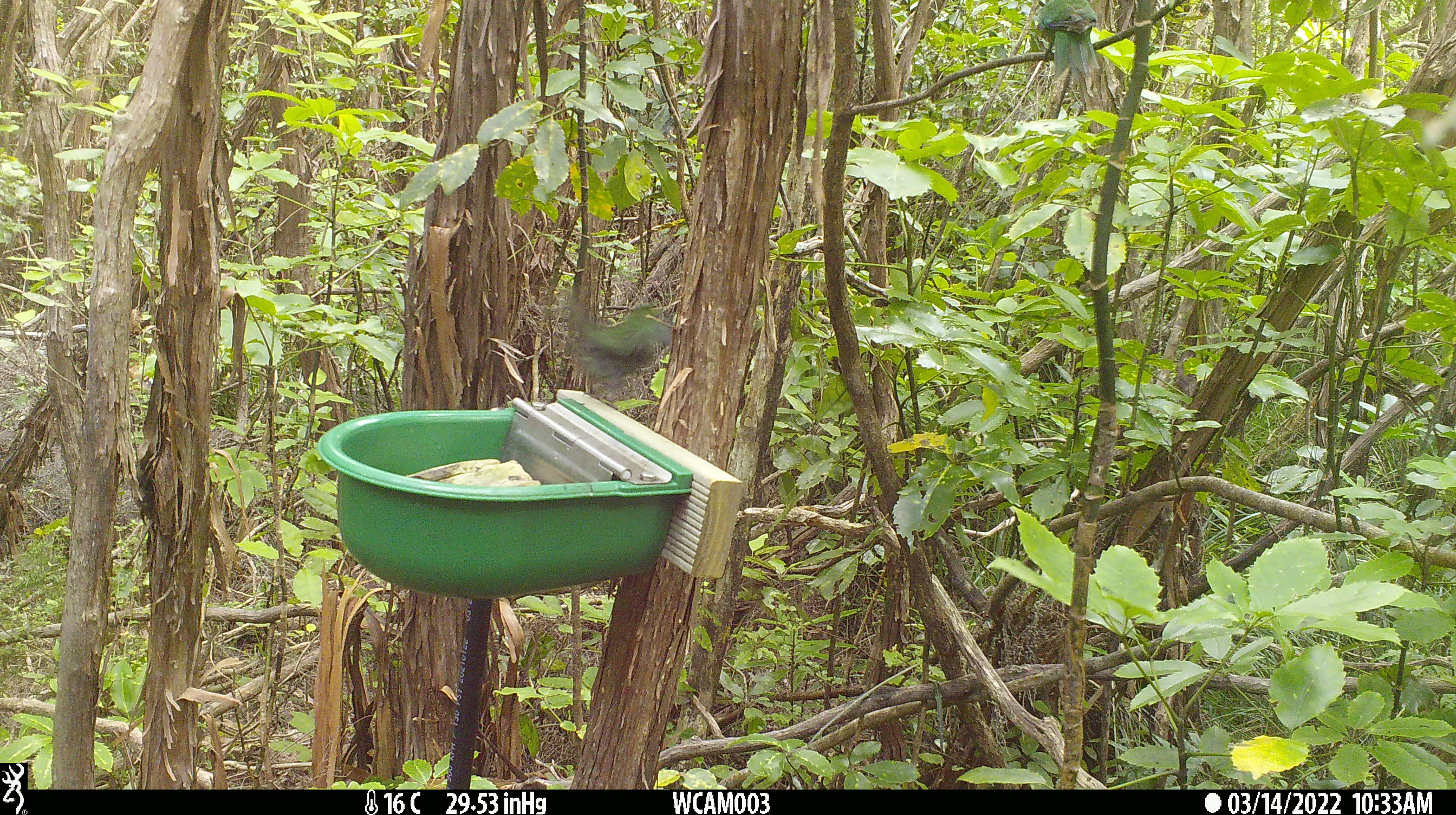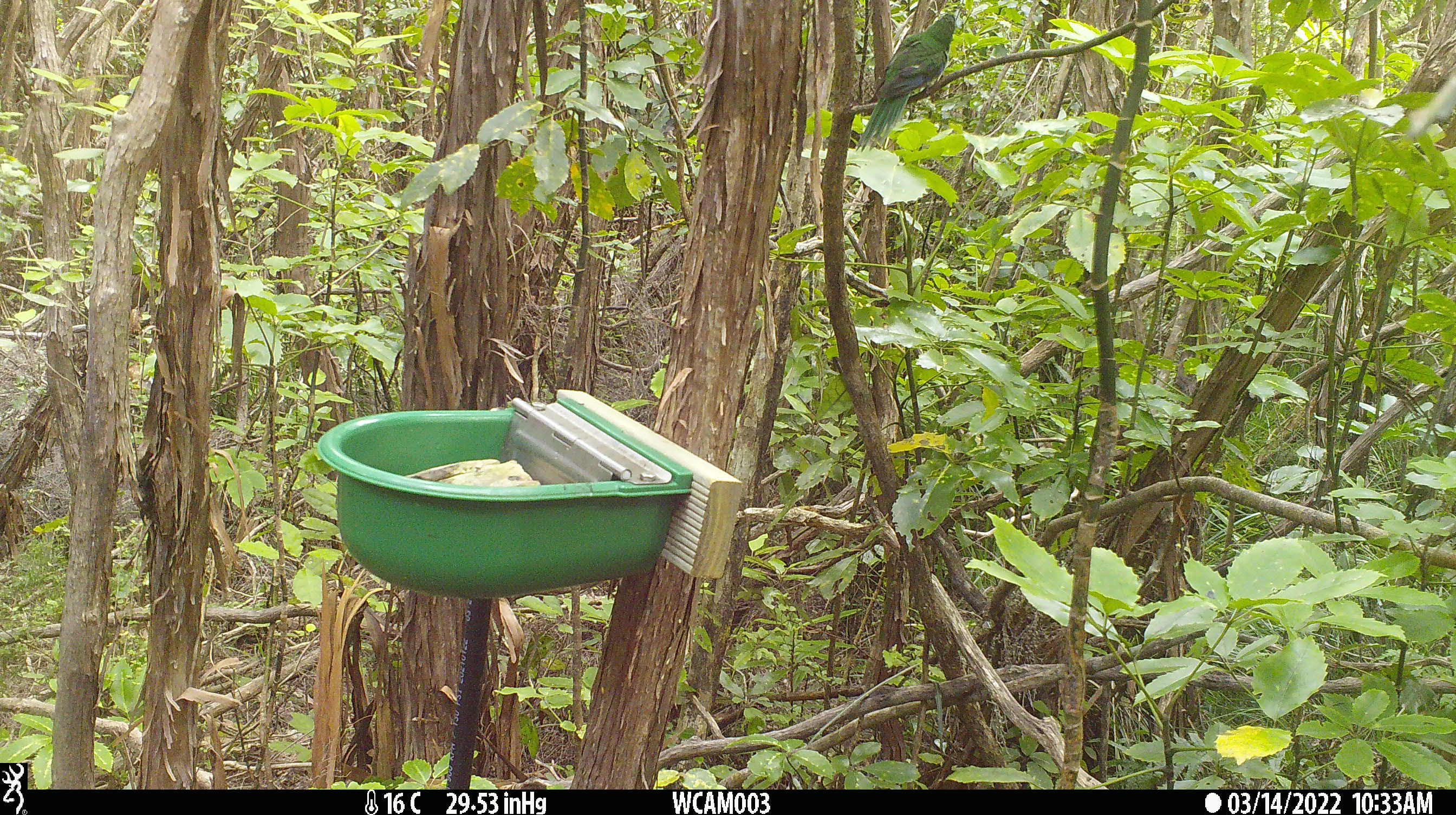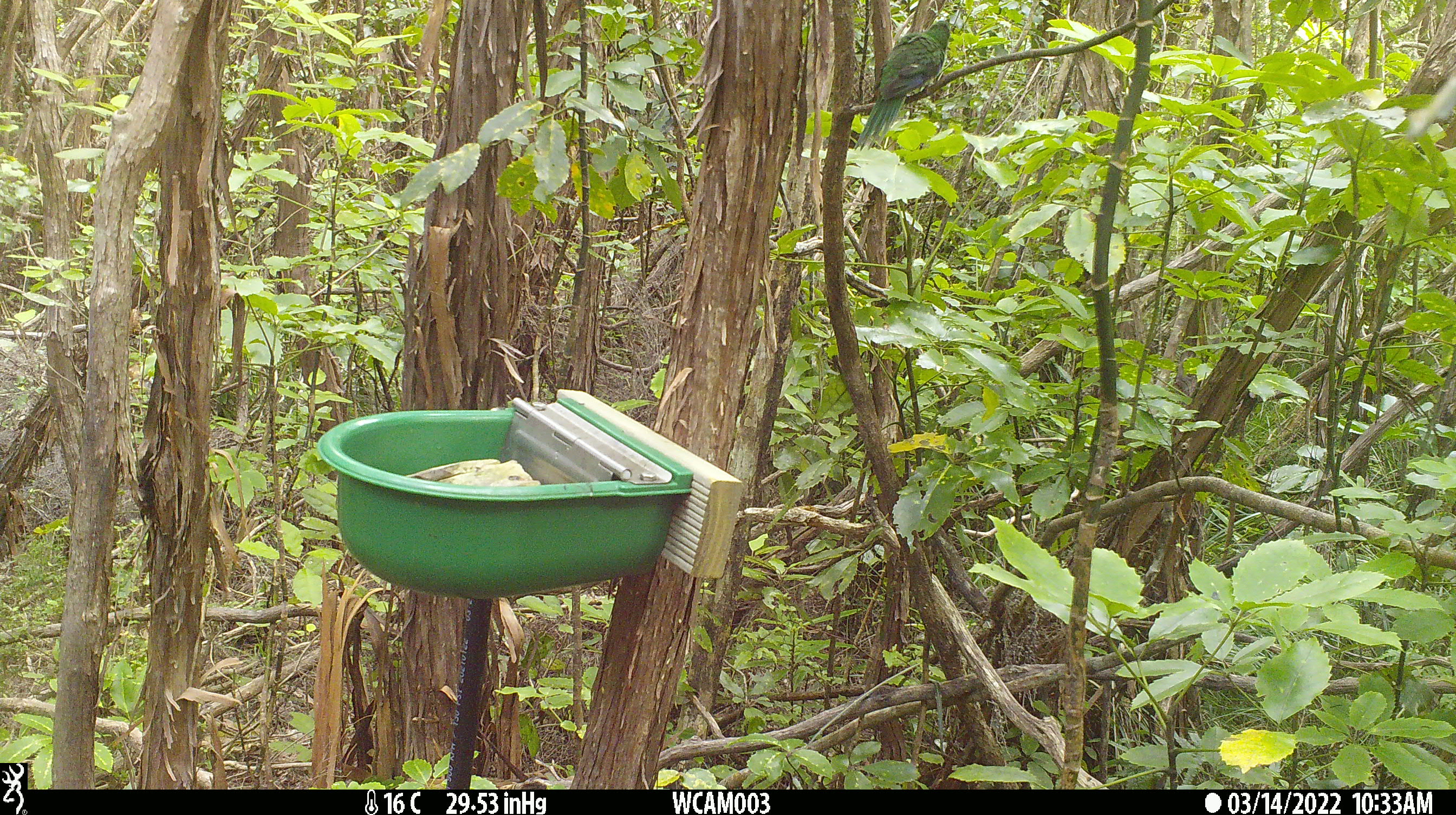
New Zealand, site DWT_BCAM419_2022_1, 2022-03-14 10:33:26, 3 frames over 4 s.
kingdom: Animalia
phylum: Chordata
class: Aves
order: Psittaciformes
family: Psittaculidae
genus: Cyanoramphus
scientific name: Cyanoramphus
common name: parakeet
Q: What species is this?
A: Parakeet (Cyanoramphus).